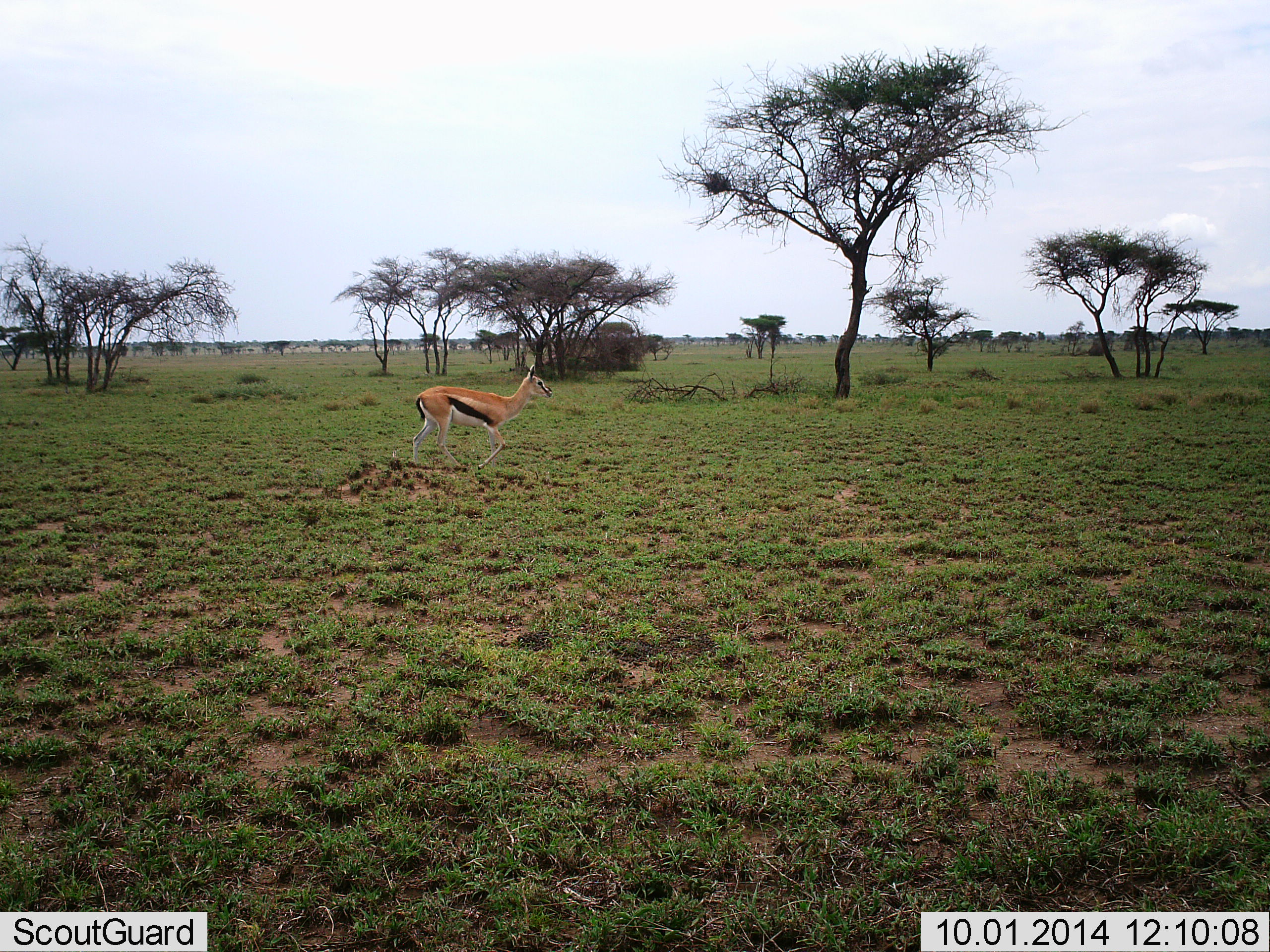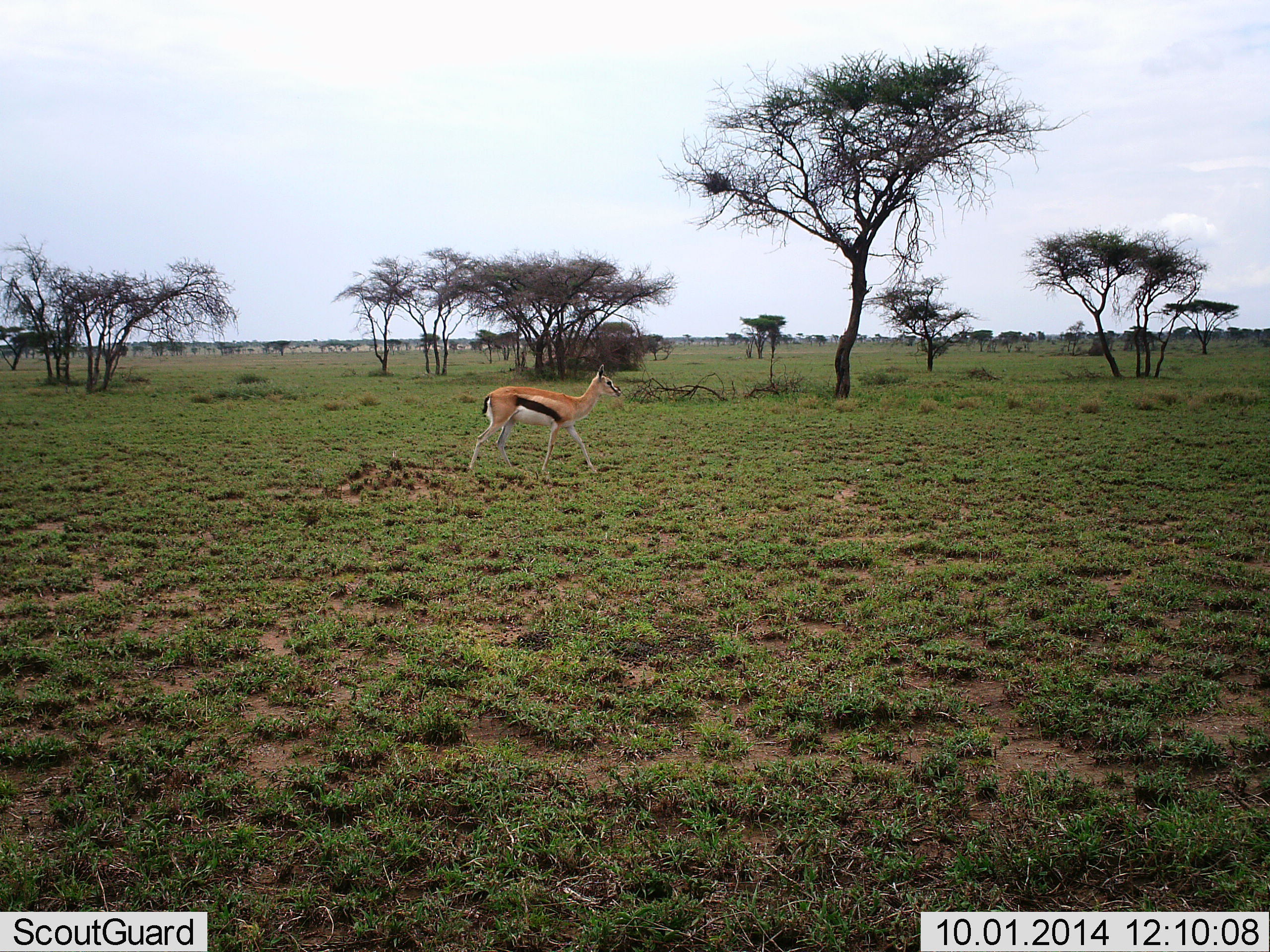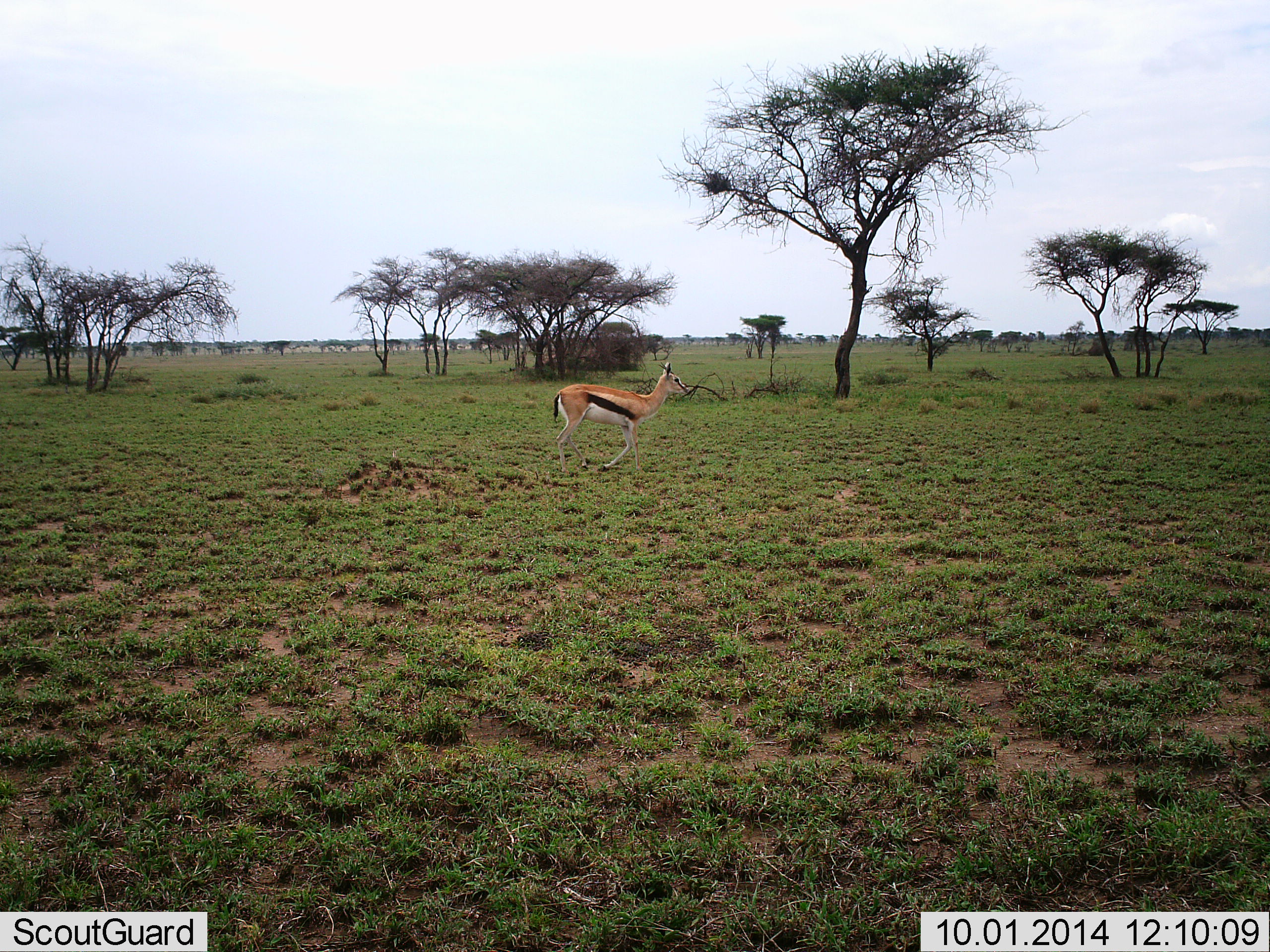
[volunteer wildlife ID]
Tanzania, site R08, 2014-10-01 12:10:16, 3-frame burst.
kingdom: Animalia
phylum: Chordata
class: Mammalia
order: Artiodactyla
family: Bovidae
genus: Eudorcas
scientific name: Eudorcas thomsonii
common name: thomson's gazelle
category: gazellethomsons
Gazellethomsons (thomson's gazelle) (Eudorcas thomsonii), count 1. Behavior (volunteer vote fractions): standing 0%, resting 0%, moving 100%, interacting 0%. Young present (vote fraction): 0%. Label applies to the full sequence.